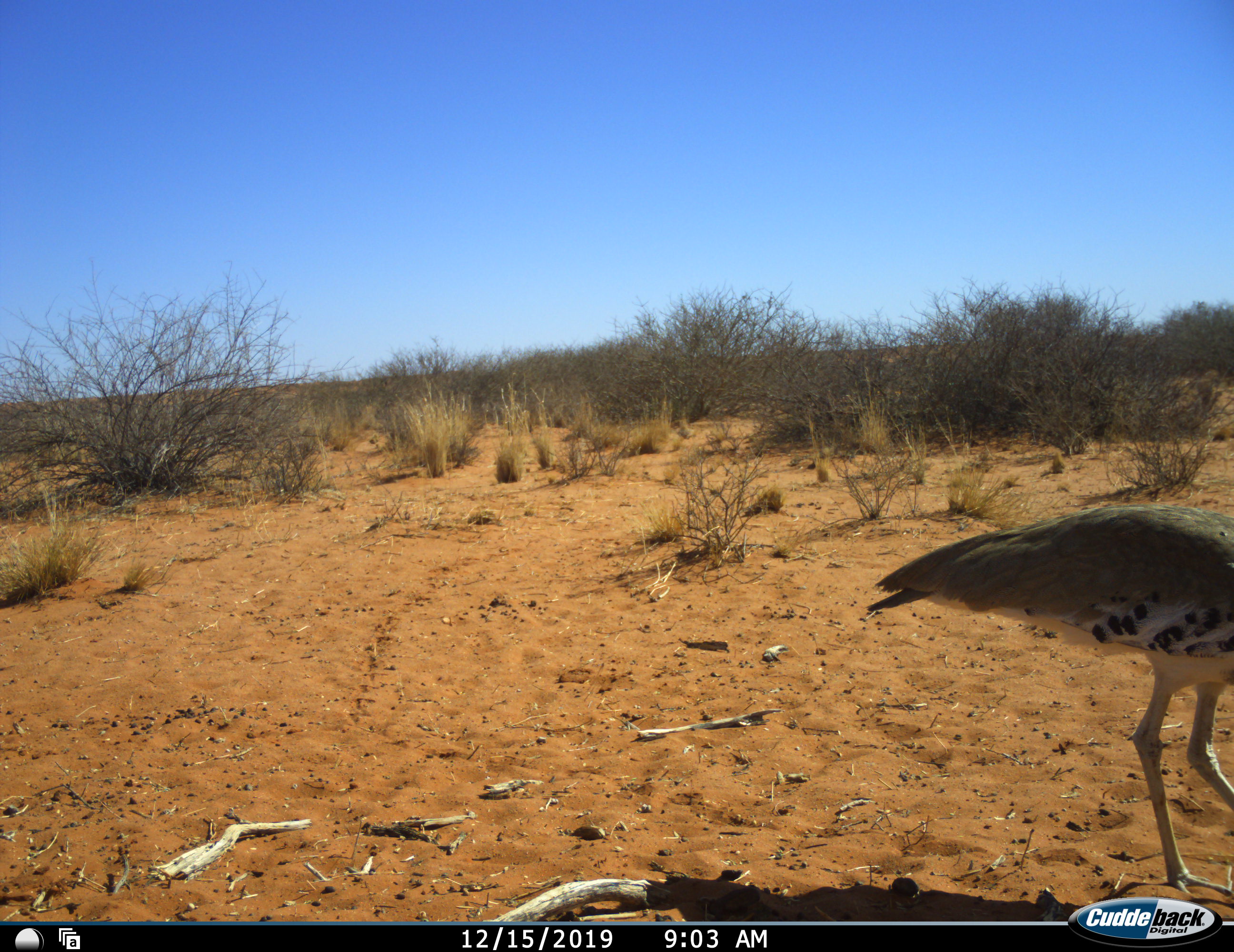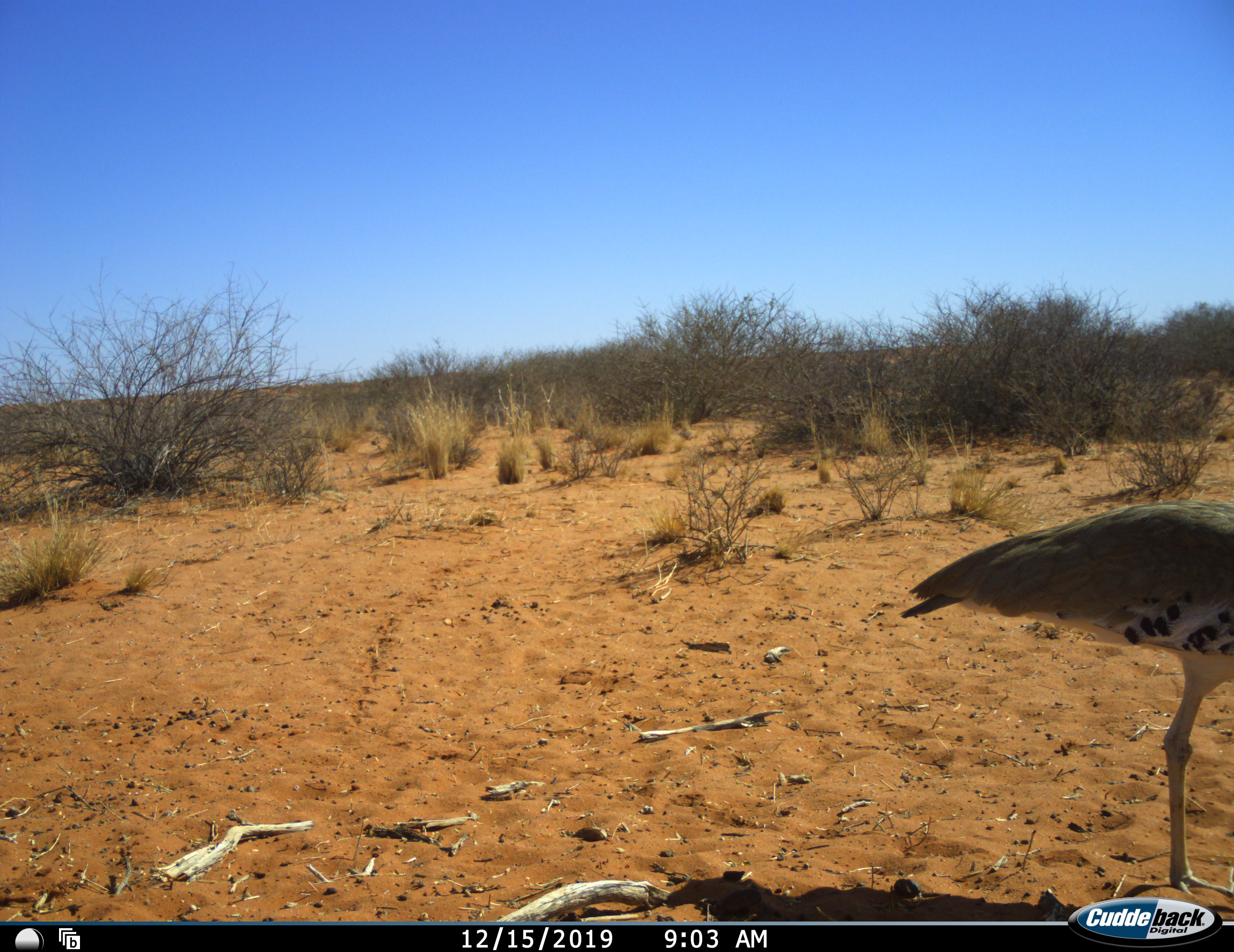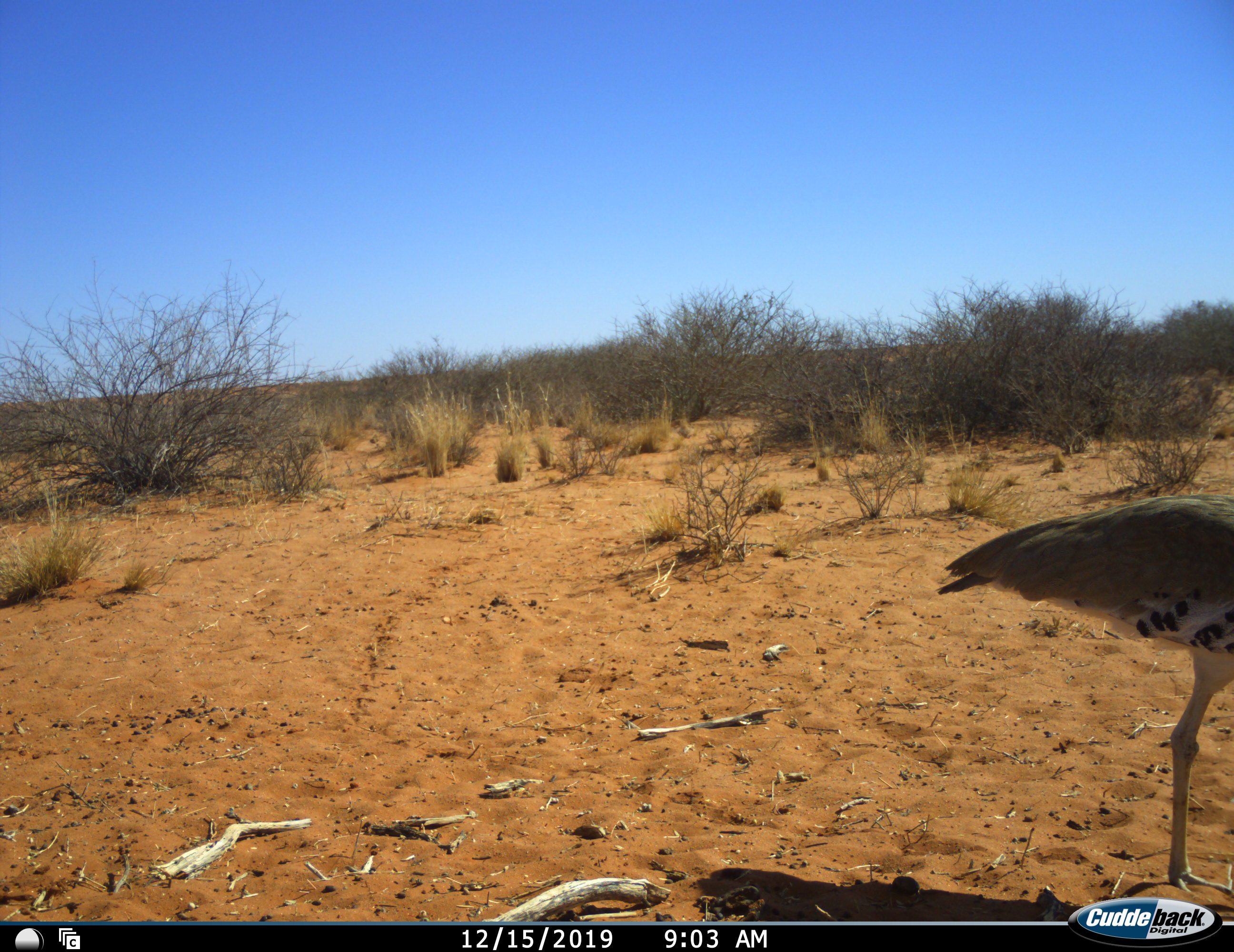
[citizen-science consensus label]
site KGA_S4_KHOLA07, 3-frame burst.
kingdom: Animalia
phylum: Chordata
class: Aves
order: Otidiformes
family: Otididae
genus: Ardeotis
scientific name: Ardeotis kori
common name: kori bustard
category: bustardkori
Bustardkori (kori bustard) (Ardeotis kori), count 1. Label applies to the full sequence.